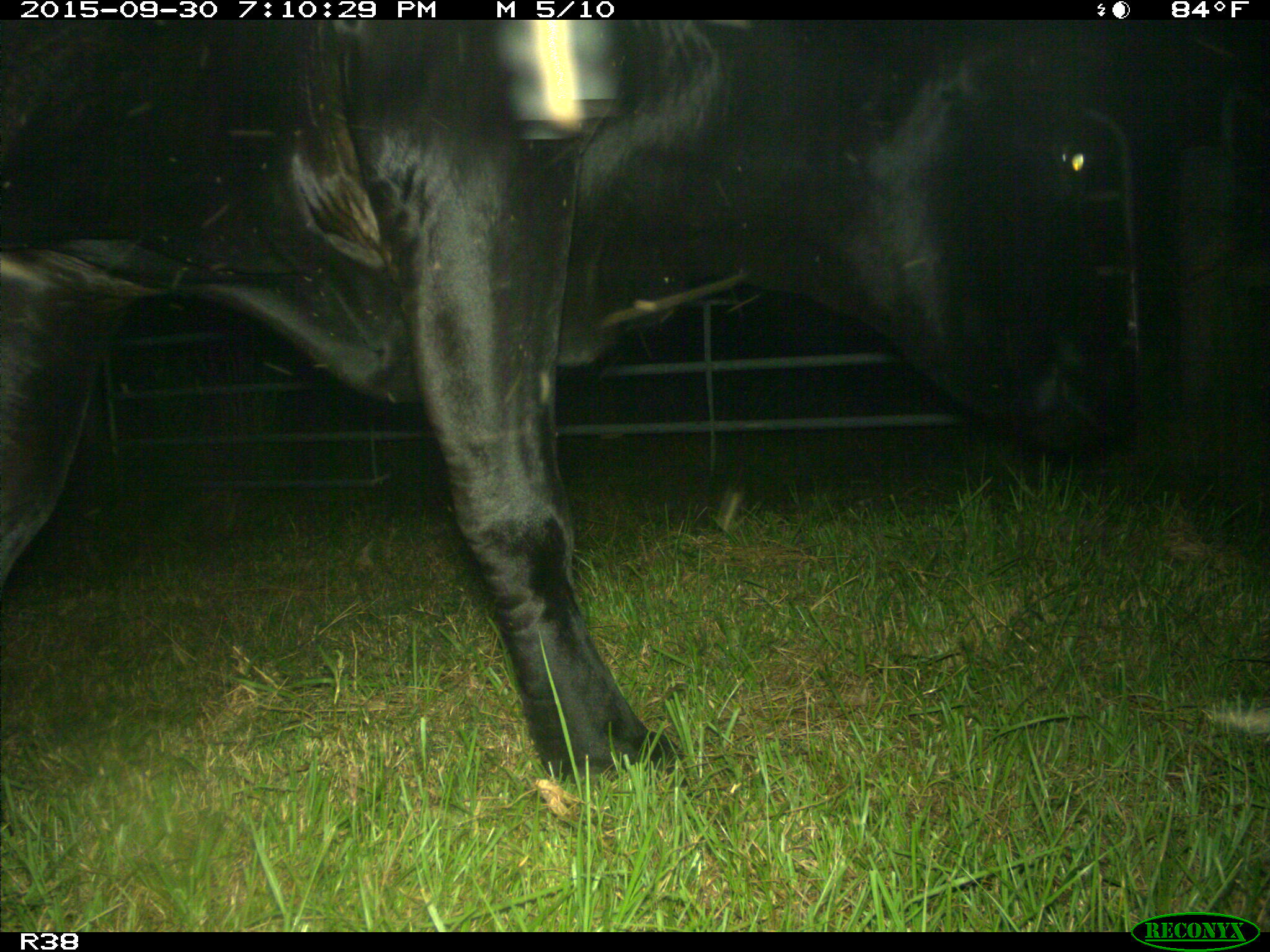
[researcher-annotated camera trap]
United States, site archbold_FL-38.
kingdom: Animalia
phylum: Chordata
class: Mammalia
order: Artiodactyla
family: Bovidae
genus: Bos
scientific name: Bos taurus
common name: domestic cow